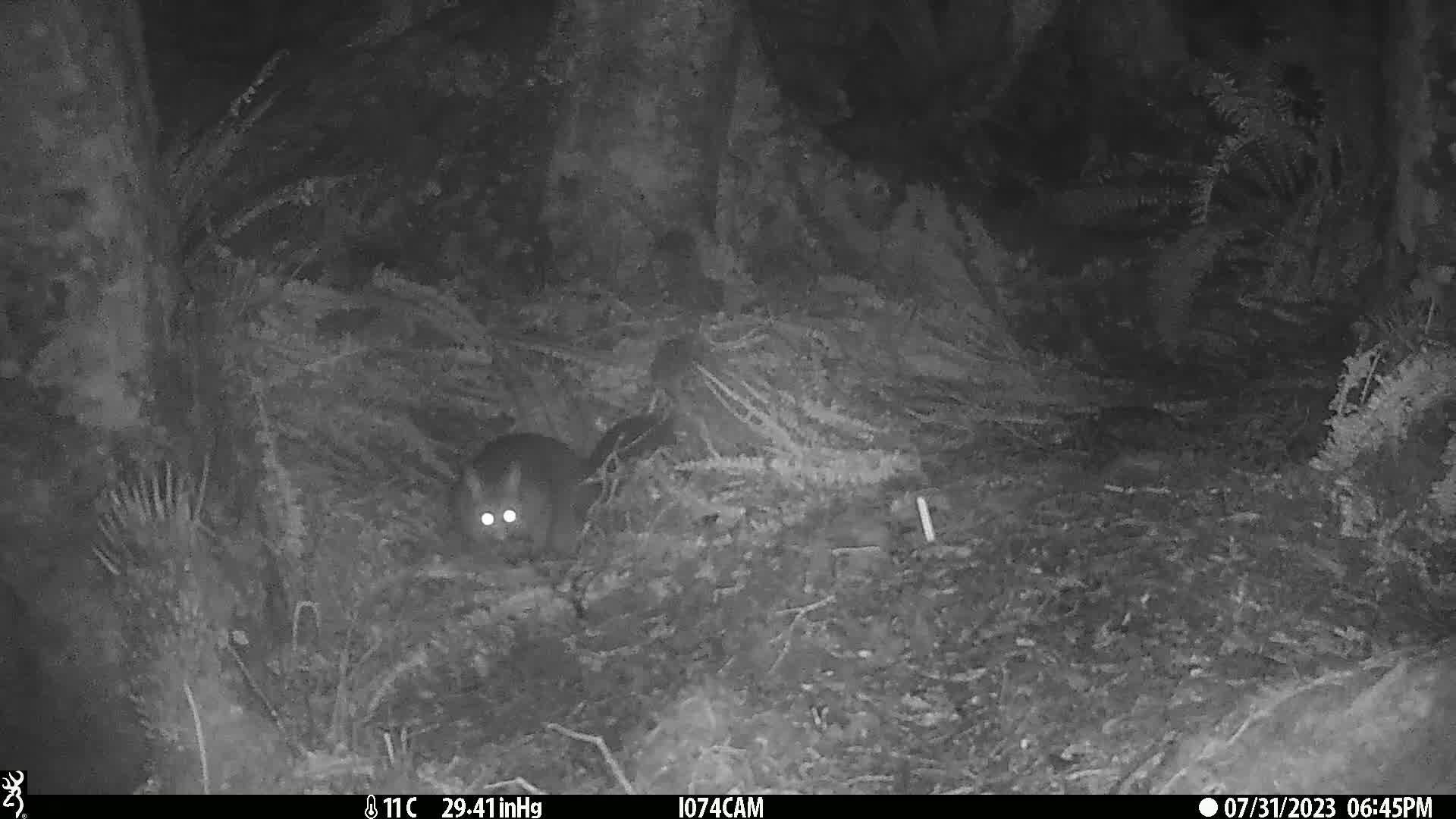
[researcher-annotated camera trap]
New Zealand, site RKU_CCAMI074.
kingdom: Animalia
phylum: Chordata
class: Mammalia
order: Diprotodontia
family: Phalangeridae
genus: Trichosurus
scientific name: Trichosurus vulpecula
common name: common brushtail possum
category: possum